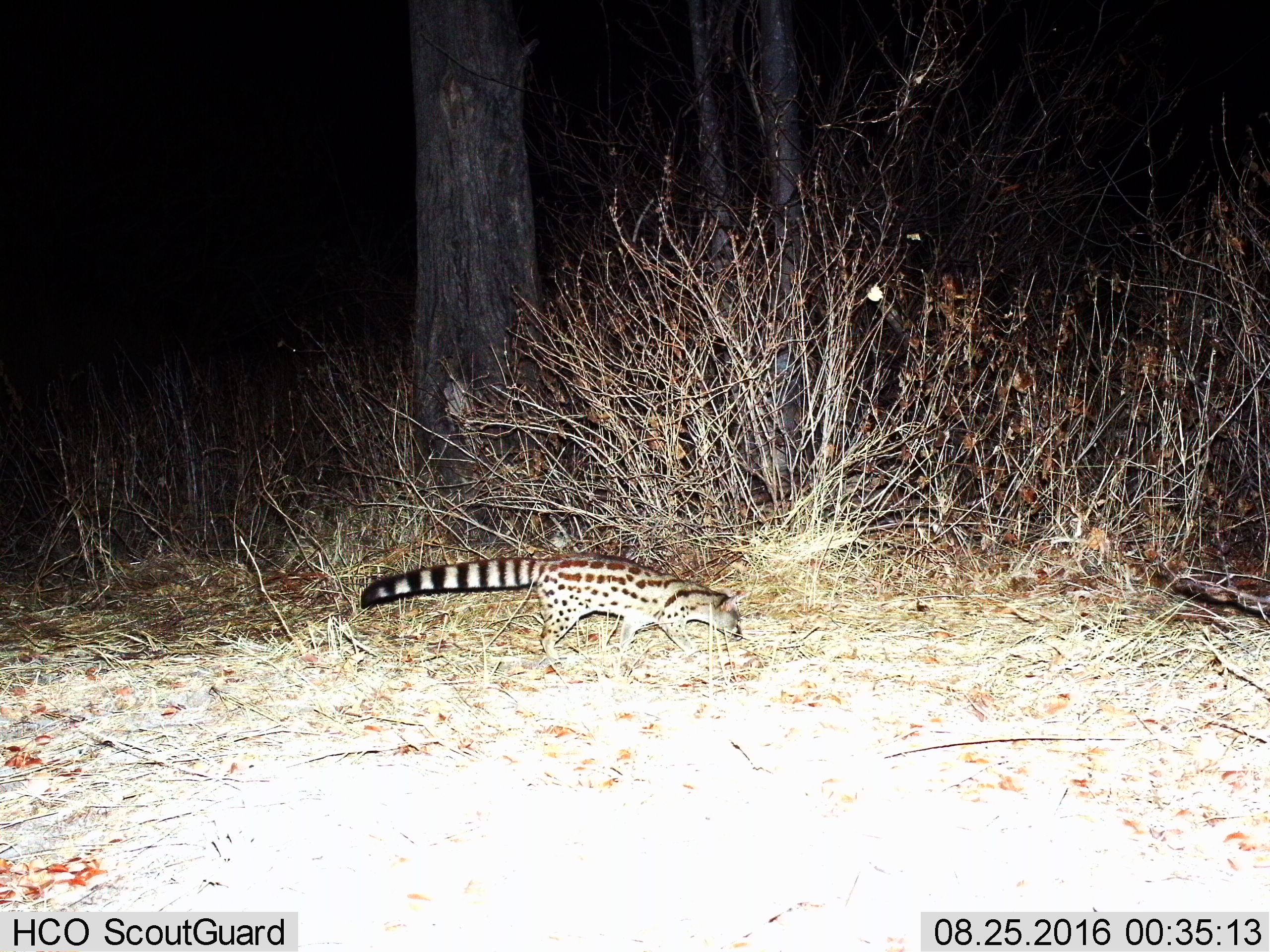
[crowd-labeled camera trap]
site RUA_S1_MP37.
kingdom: Animalia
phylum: Chordata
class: Mammalia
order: Carnivora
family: Viverridae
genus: Genetta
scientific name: Genetta genetta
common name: small-spotted genet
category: genetcommonsmallspotted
Genetcommonsmallspotted (small-spotted genet) (Genetta genetta), count 1. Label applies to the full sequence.